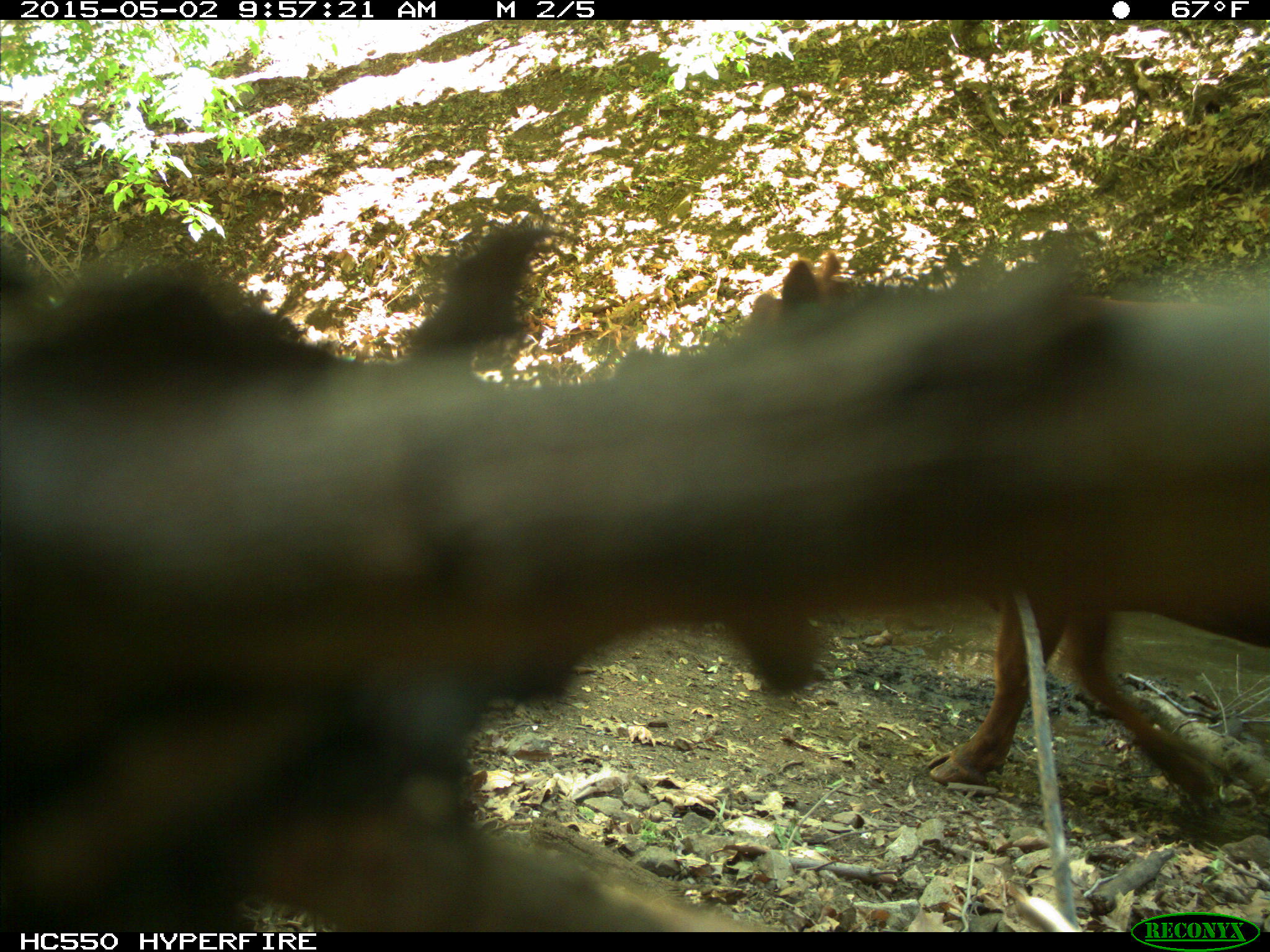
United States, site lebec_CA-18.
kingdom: Animalia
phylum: Chordata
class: Mammalia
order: Artiodactyla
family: Bovidae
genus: Bos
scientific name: Bos taurus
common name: domestic cow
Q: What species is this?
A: Bos taurus (domestic cow).